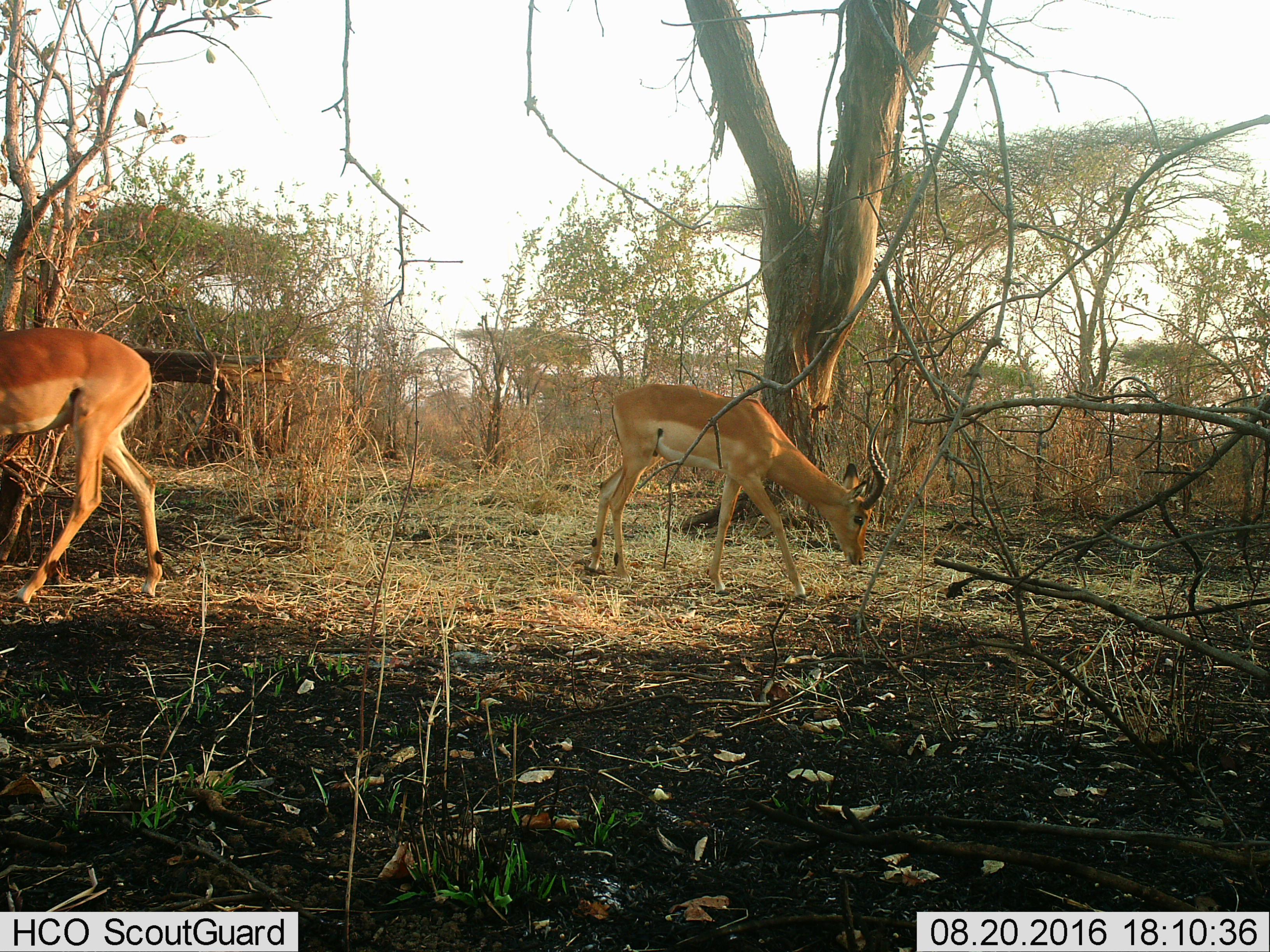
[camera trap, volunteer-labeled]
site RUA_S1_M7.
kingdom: Animalia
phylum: Chordata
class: Mammalia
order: Artiodactyla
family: Bovidae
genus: Aepyceros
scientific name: Aepyceros melampus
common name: impala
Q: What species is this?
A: Impala (Aepyceros melampus).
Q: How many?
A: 2.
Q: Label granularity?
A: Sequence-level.